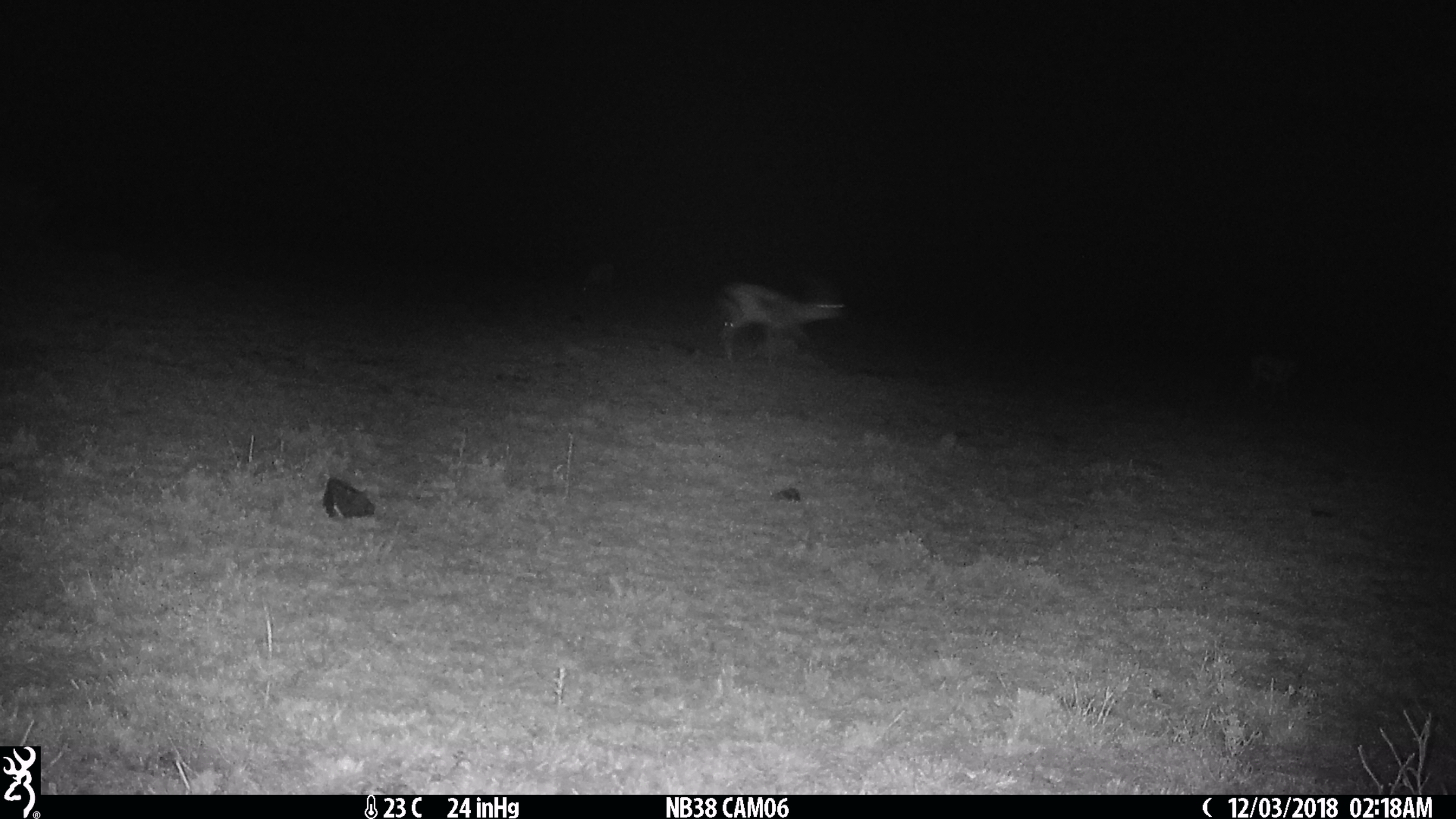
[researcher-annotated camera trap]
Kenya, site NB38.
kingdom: Animalia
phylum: Chordata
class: Mammalia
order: Artiodactyla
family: Bovidae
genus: Eudorcas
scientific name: Eudorcas thomsonii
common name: thomon's gazelle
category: gazelle thomsons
Gazelle thomsons (thomon's gazelle) (Eudorcas thomsonii).